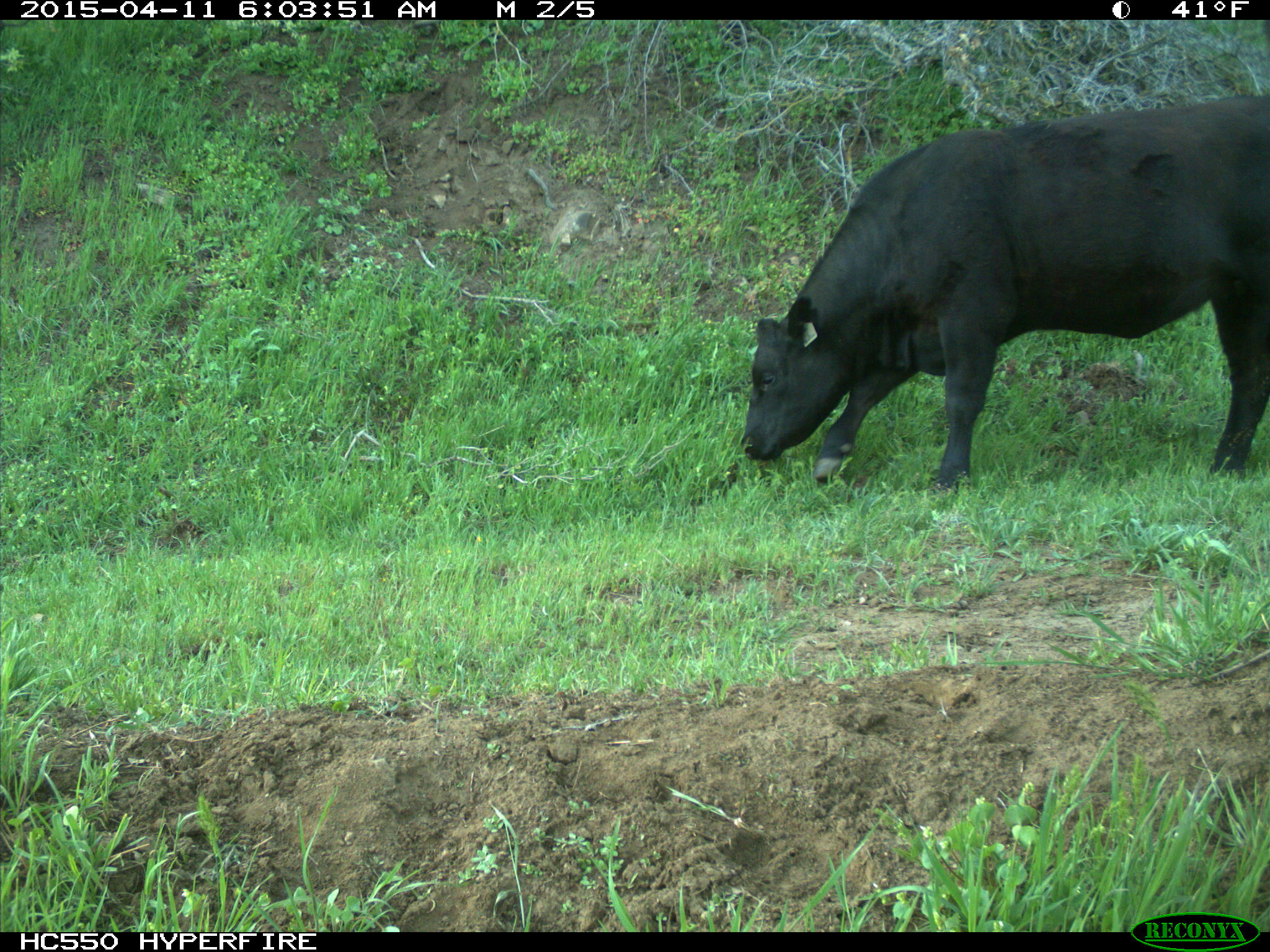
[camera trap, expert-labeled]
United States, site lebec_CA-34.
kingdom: Animalia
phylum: Chordata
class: Mammalia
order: Artiodactyla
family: Bovidae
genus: Bos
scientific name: Bos taurus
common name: domestic cow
Bos taurus (domestic cow).